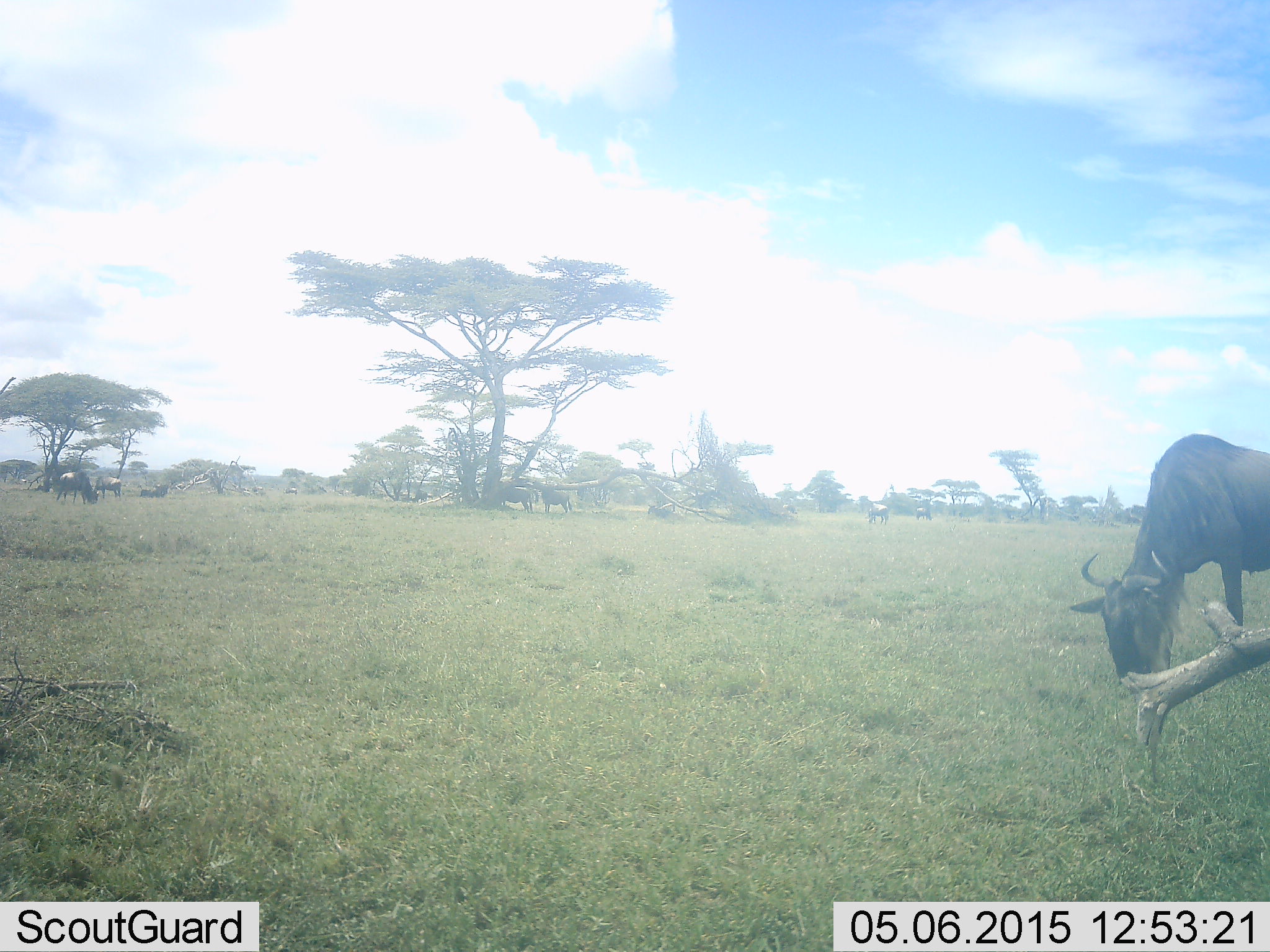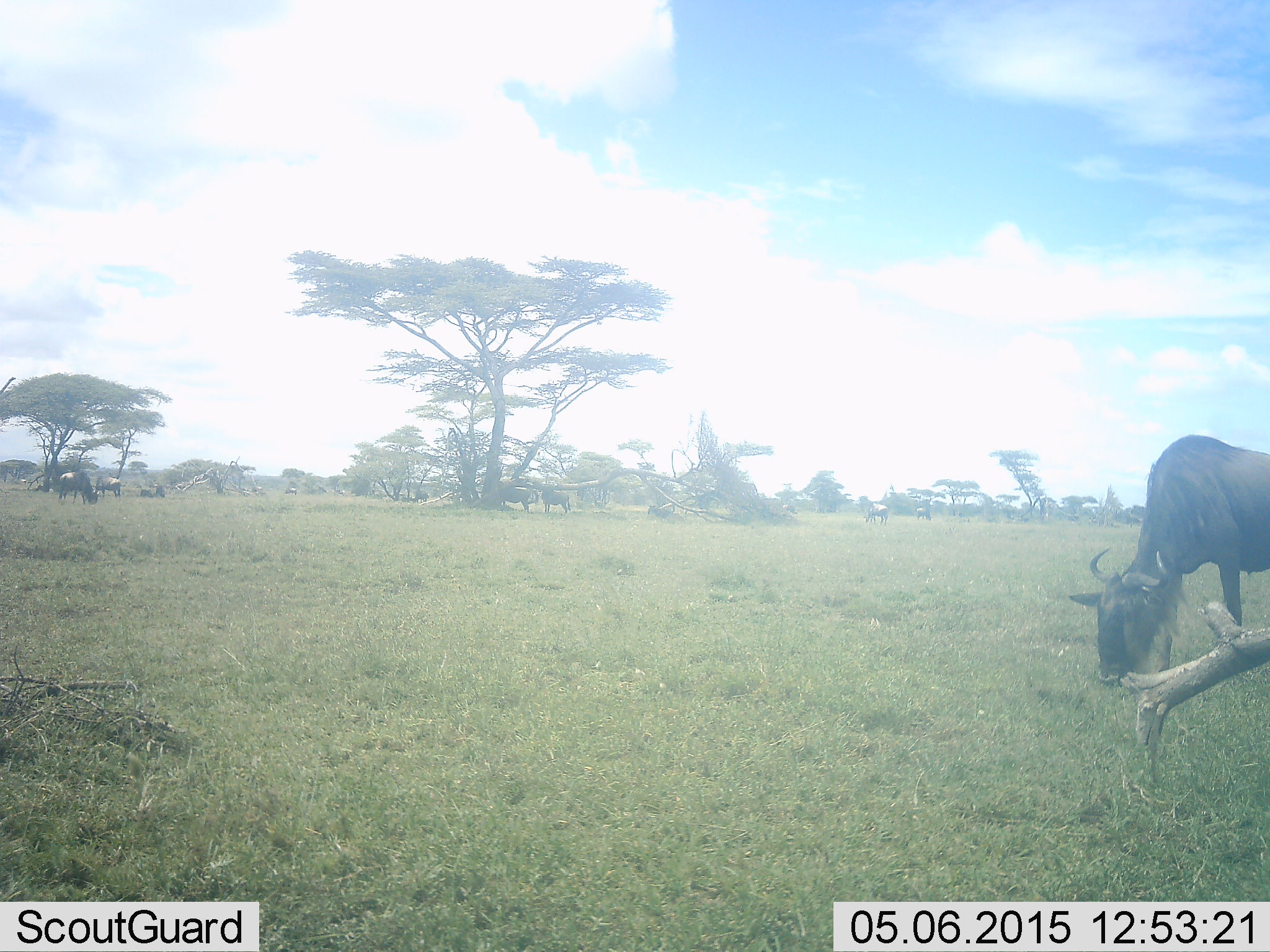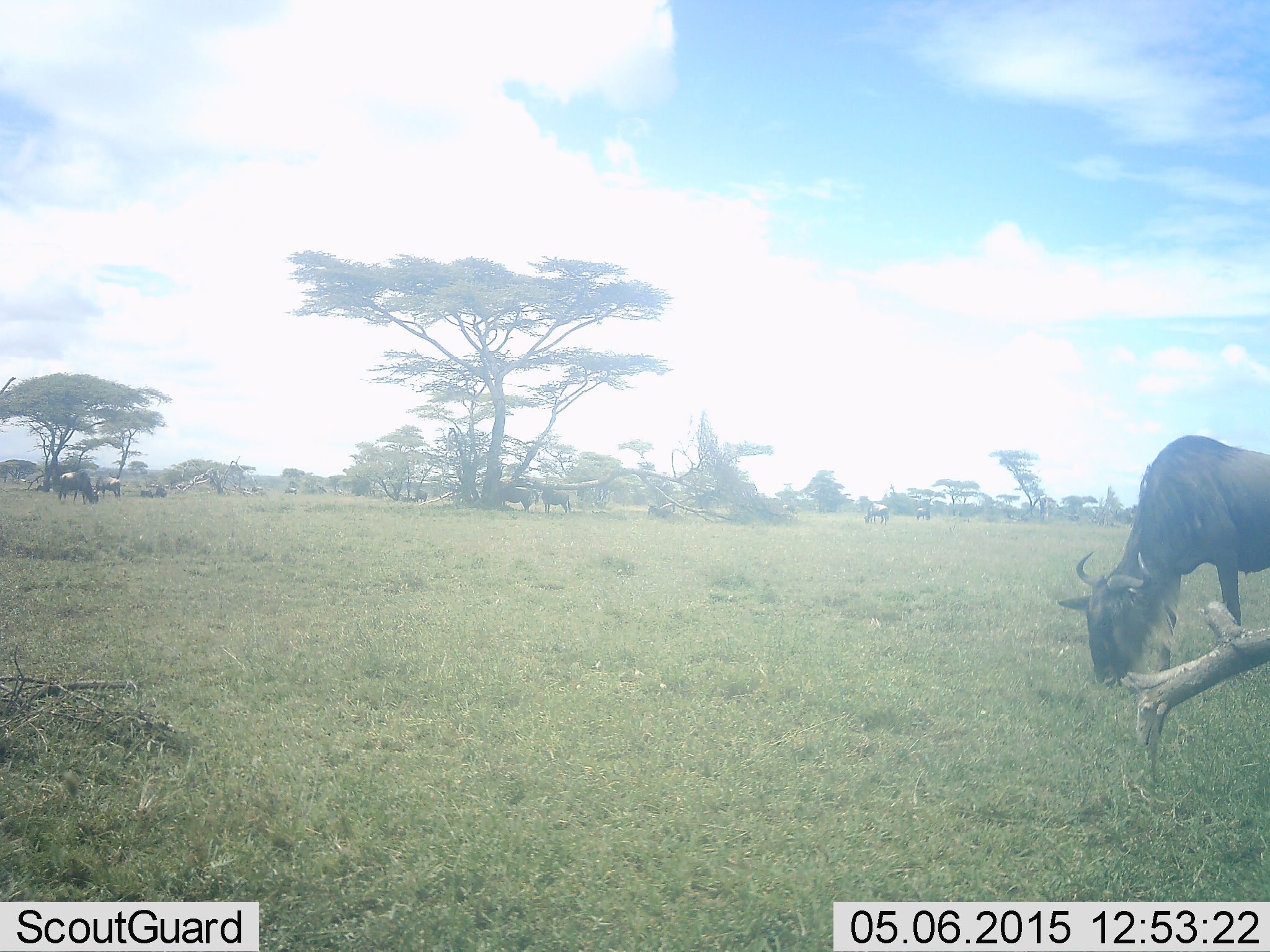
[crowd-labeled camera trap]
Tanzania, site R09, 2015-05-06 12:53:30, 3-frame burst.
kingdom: Animalia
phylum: Chordata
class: Mammalia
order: Artiodactyla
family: Bovidae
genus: Connochaetes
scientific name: Connochaetes taurinus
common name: blue wildebeest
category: wildebeest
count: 4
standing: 10%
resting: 0%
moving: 0%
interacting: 0%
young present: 0%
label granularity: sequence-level